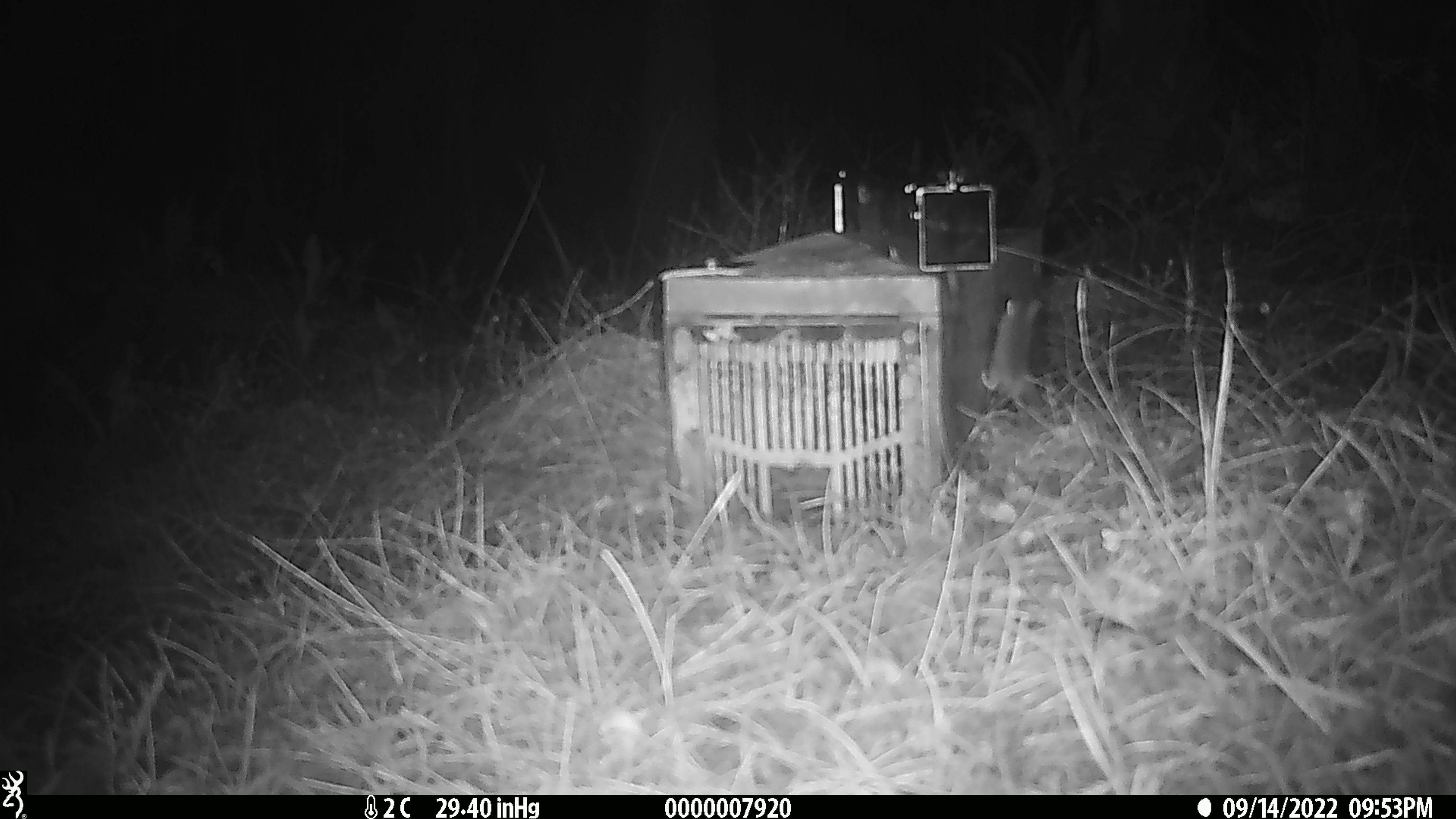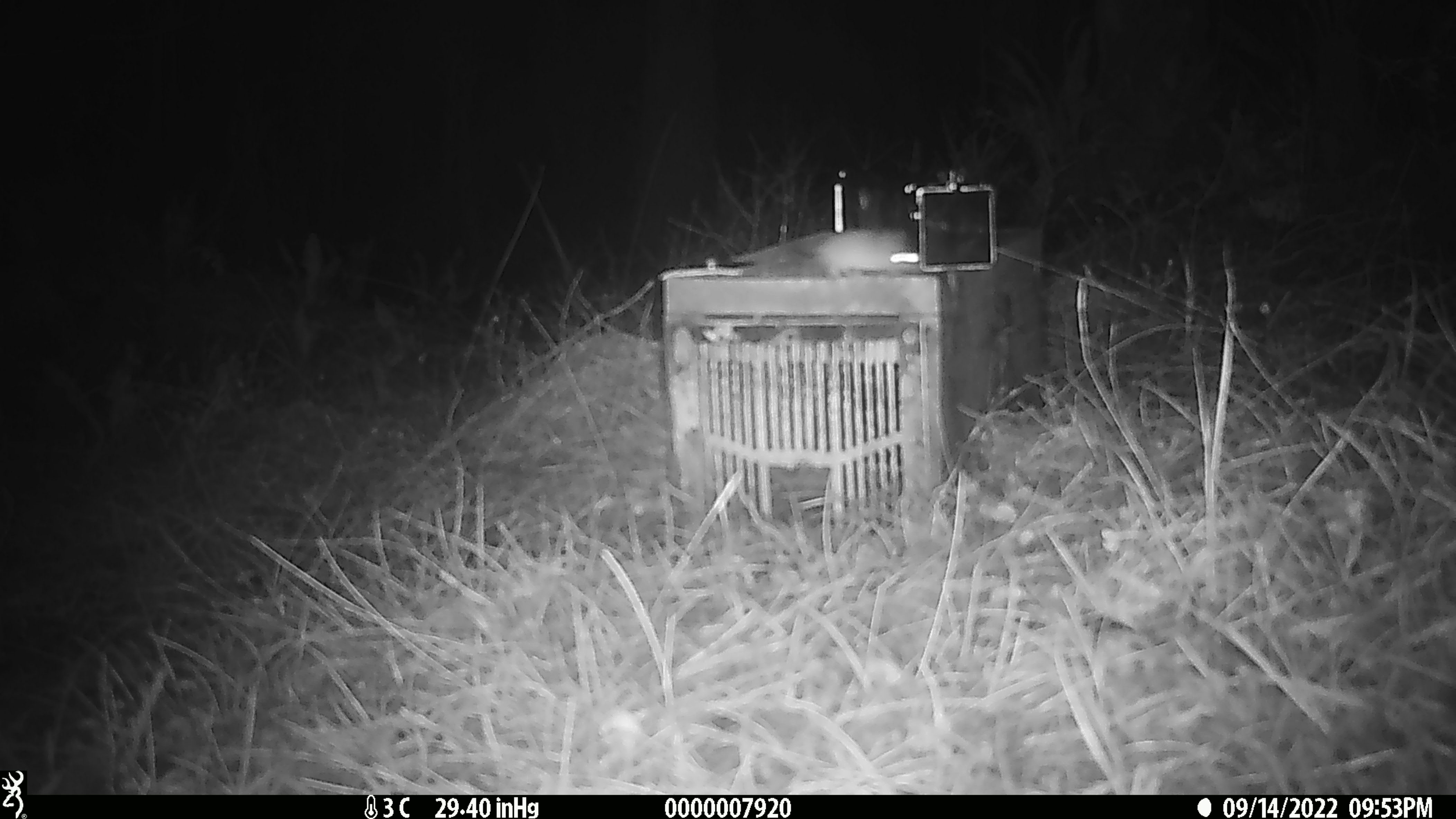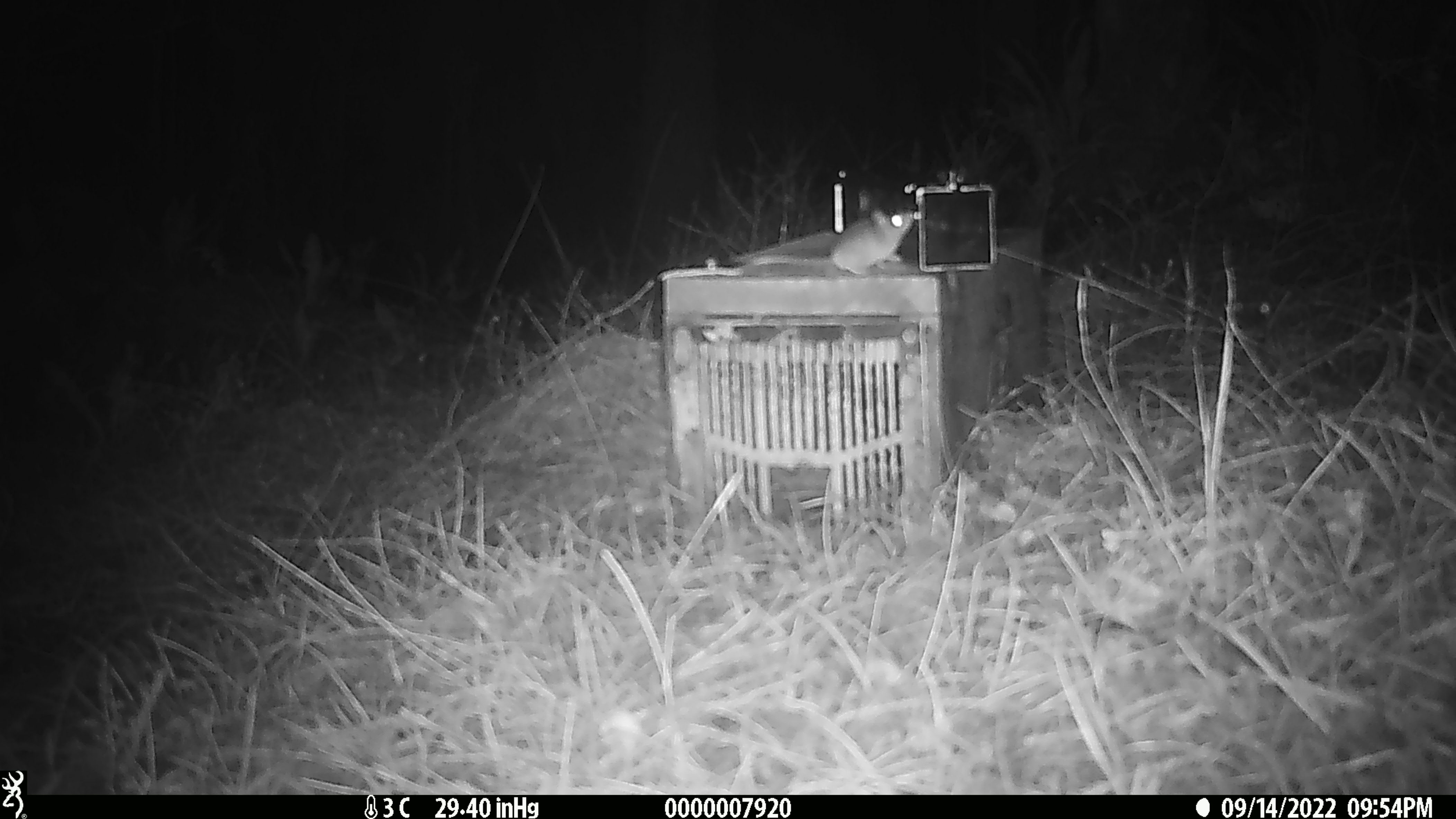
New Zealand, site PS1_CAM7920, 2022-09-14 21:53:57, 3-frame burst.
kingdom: Animalia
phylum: Chordata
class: Mammalia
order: Rodentia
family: Muridae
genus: Mus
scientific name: Mus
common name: mouse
Mouse (Mus).